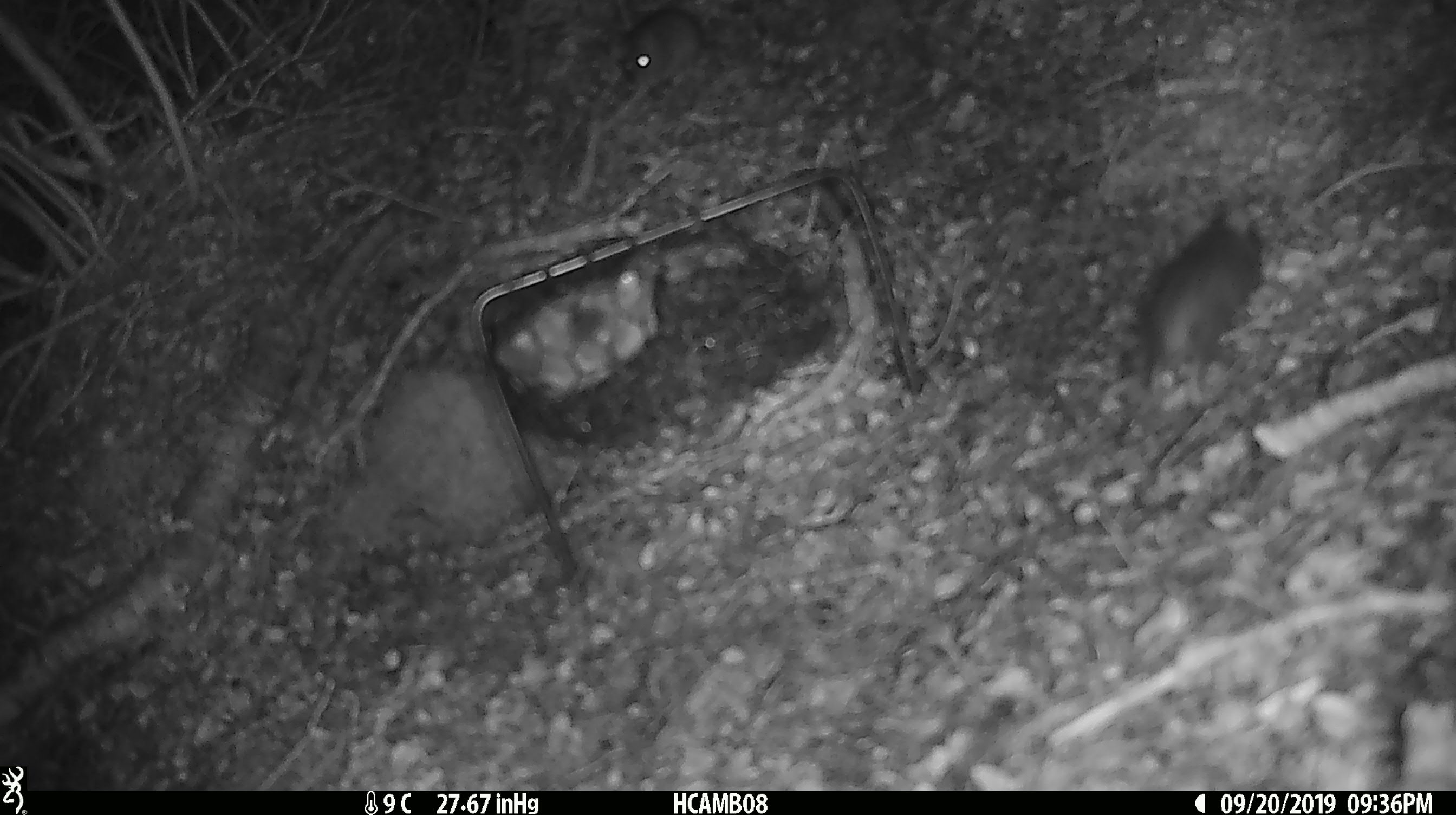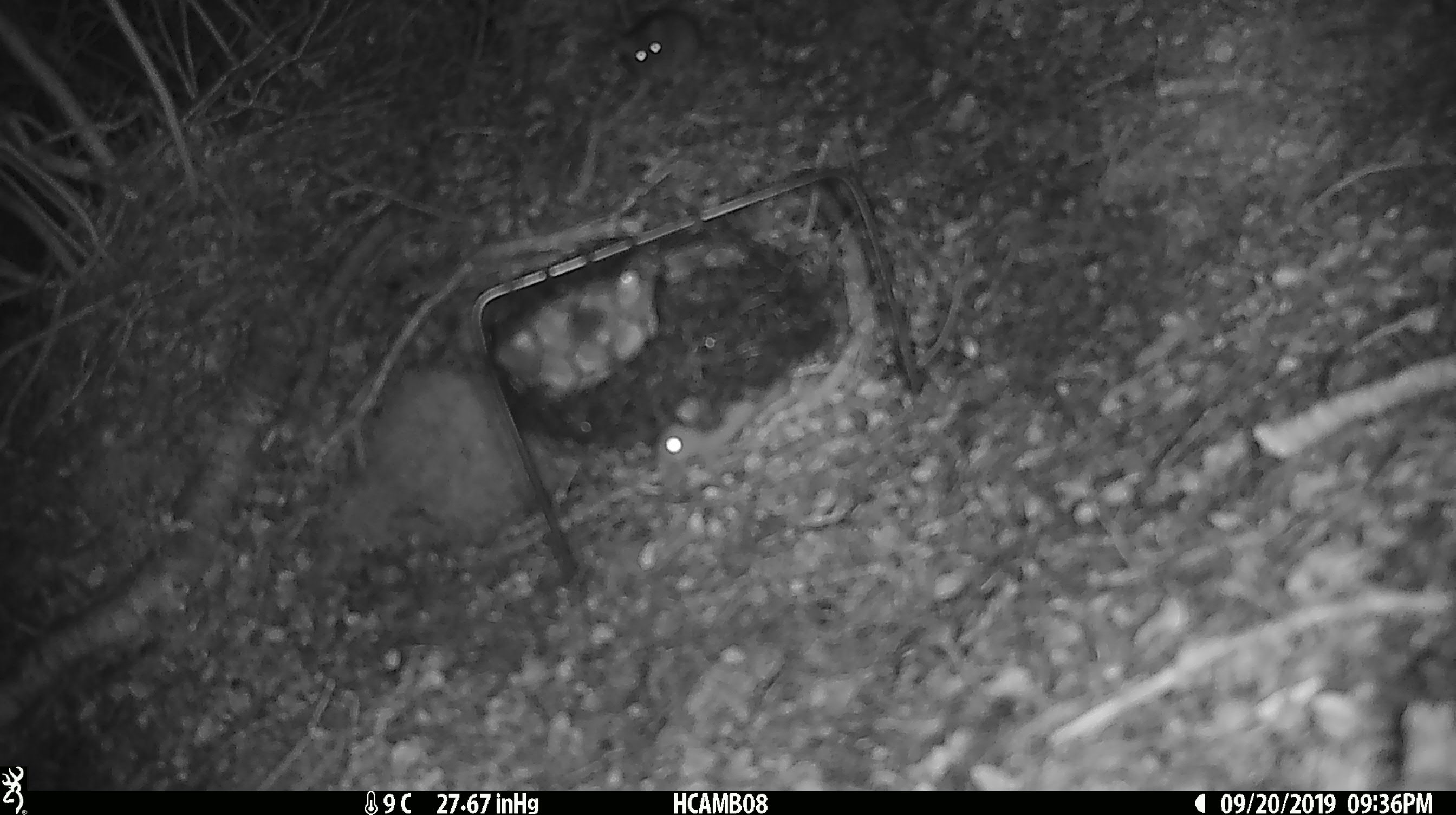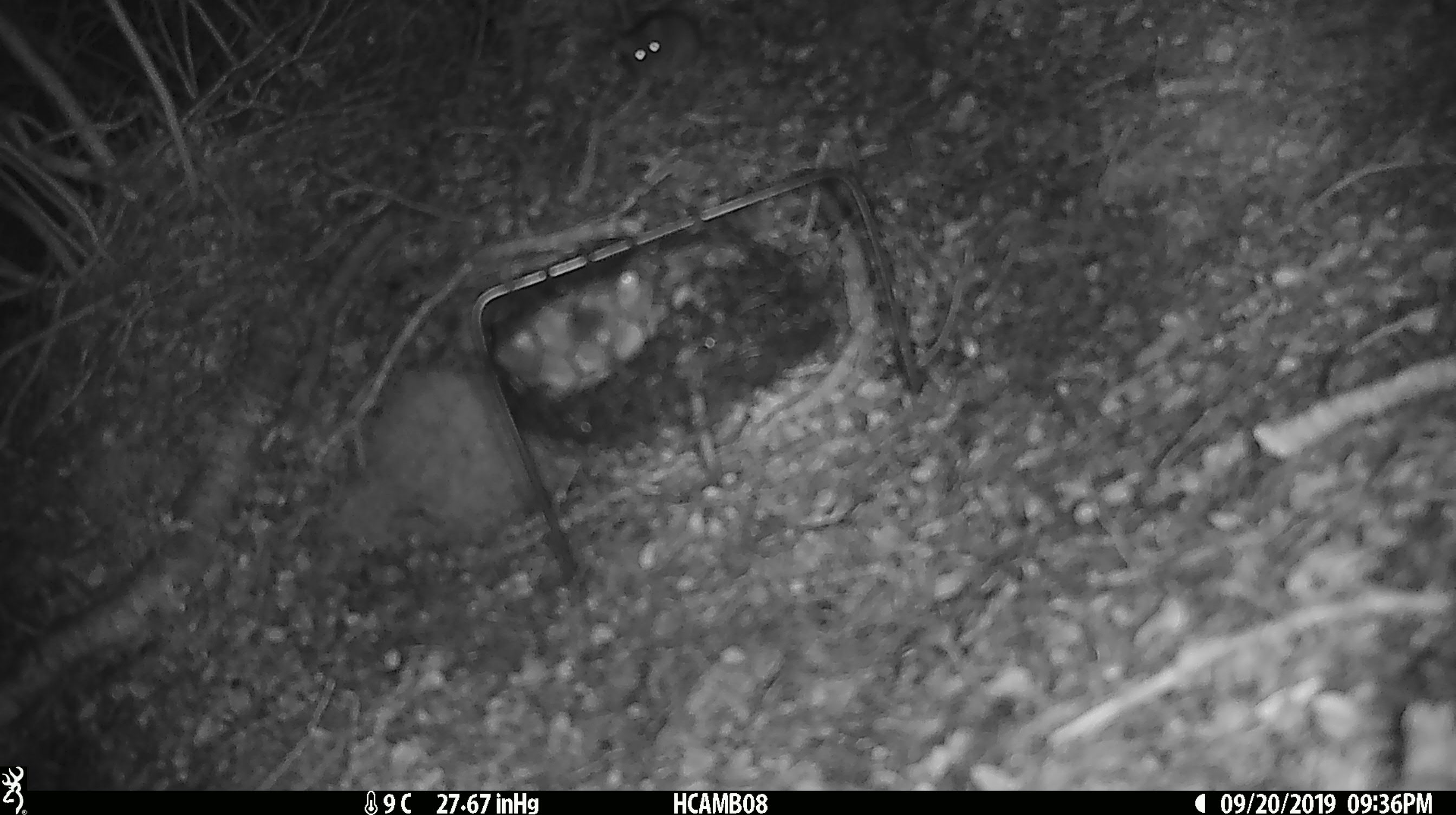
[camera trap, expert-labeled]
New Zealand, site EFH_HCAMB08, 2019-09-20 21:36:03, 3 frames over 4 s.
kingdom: Animalia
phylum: Chordata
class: Mammalia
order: Rodentia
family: Muridae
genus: Mus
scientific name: Mus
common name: mouse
Mouse (Mus).